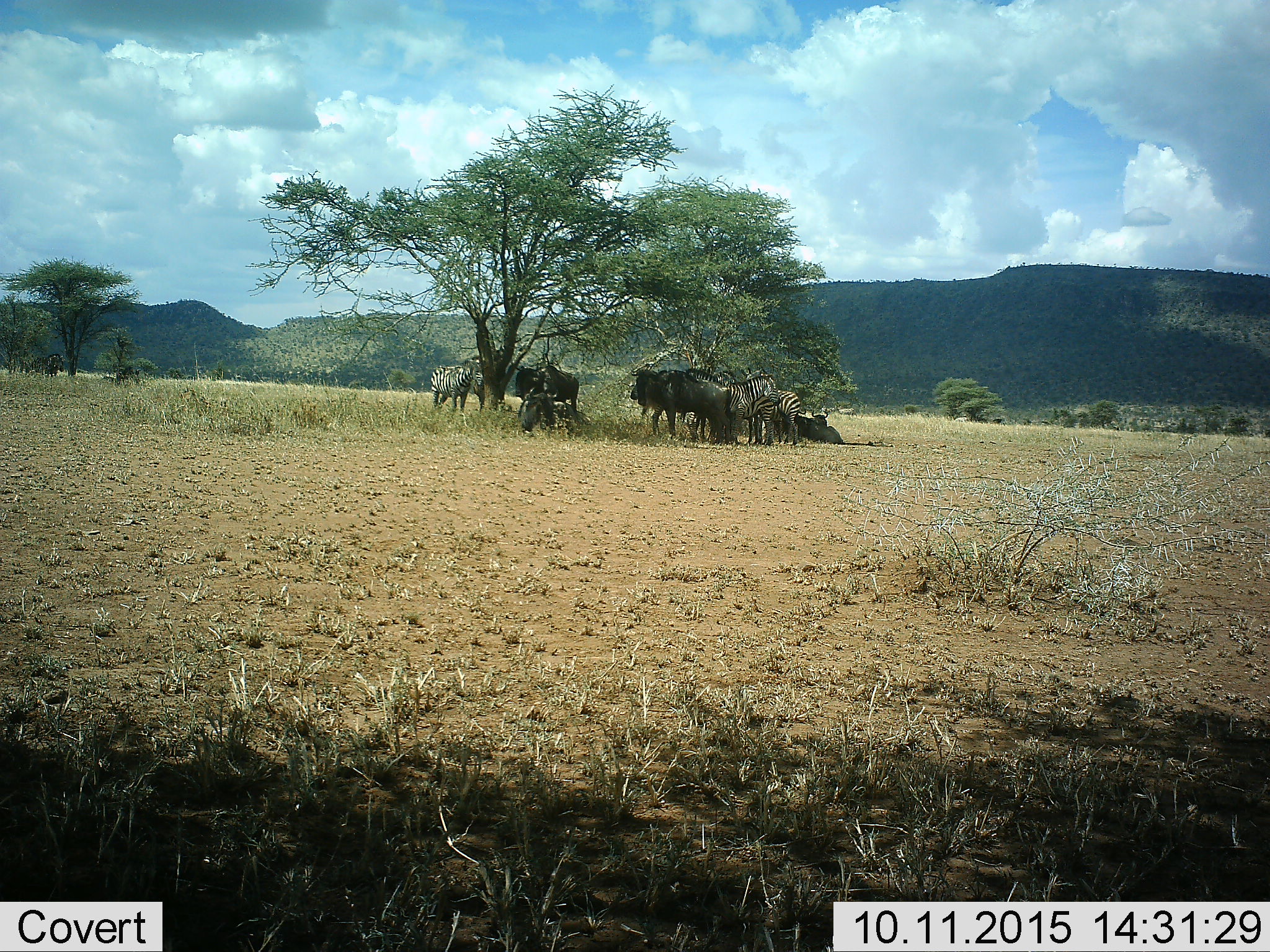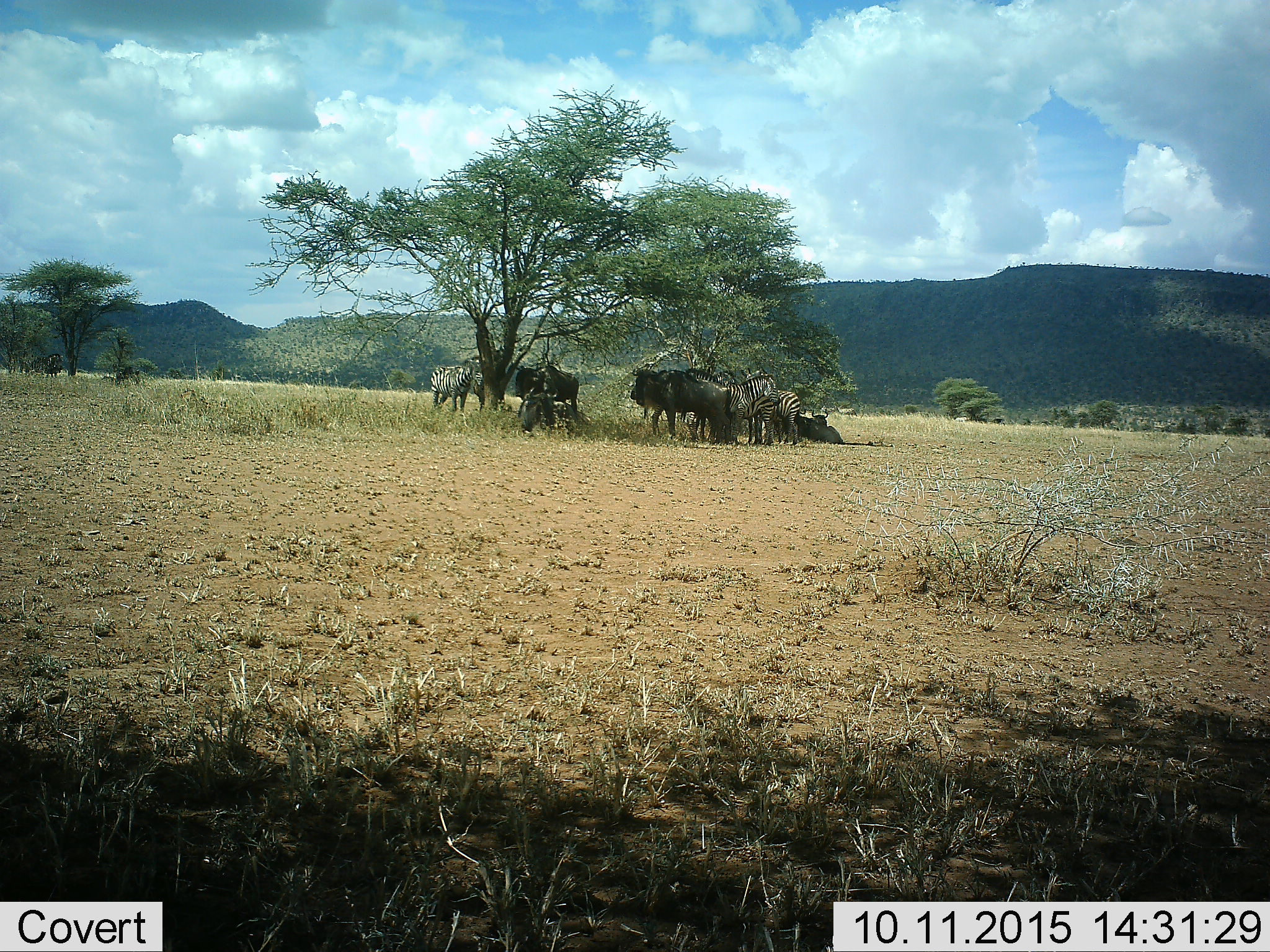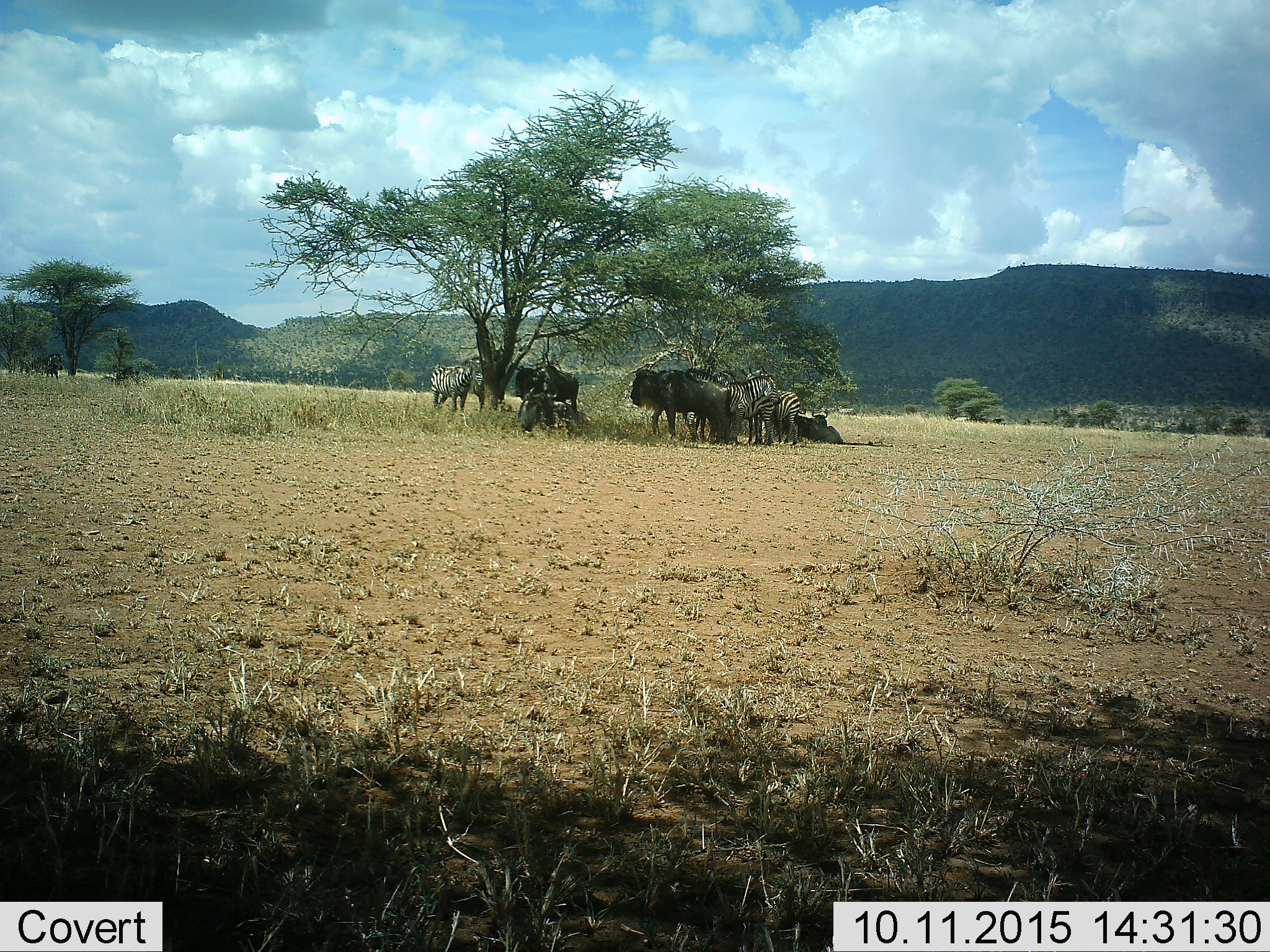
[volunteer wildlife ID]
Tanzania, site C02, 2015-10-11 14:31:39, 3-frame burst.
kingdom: Animalia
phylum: Chordata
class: Mammalia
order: Artiodactyla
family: Bovidae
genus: Connochaetes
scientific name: Connochaetes taurinus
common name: blue wildebeest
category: wildebeest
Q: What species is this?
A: Wildebeest (blue wildebeest) (Connochaetes taurinus).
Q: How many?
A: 6.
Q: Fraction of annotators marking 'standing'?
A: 75%.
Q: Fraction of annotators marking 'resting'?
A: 83%.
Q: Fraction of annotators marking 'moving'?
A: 0%.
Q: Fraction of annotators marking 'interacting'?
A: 8%.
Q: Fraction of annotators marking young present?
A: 0%.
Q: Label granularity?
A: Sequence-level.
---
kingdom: Animalia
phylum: Chordata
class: Mammalia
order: Perissodactyla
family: Equidae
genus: Equus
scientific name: Equus quagga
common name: plains zebra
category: zebra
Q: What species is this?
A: Zebra (plains zebra) (Equus quagga).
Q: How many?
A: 5.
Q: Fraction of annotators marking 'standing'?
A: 85%.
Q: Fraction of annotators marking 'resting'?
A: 10%.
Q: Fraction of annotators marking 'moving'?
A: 10%.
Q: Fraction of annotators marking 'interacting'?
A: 20%.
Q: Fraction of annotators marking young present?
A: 0%.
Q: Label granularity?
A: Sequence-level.